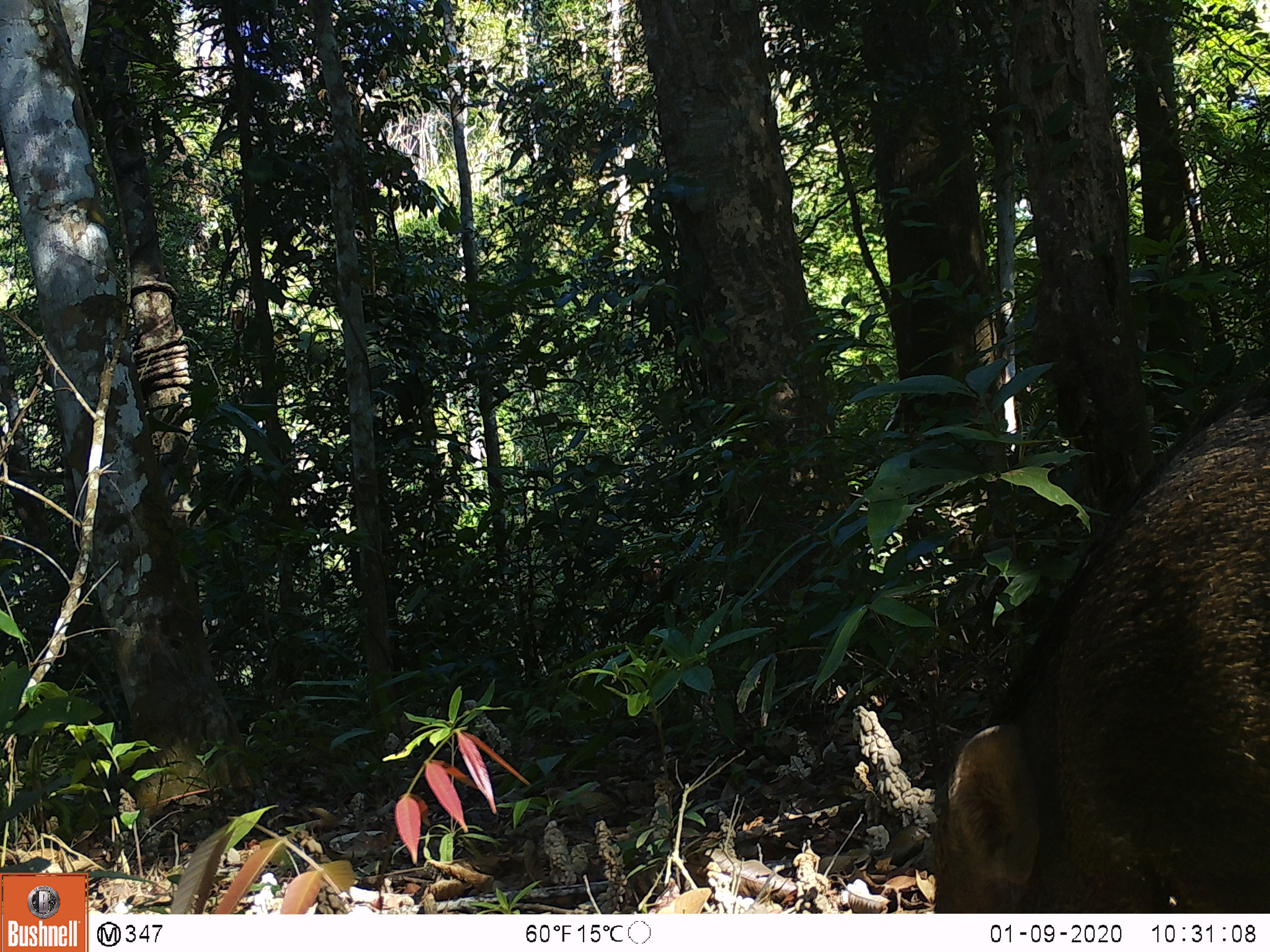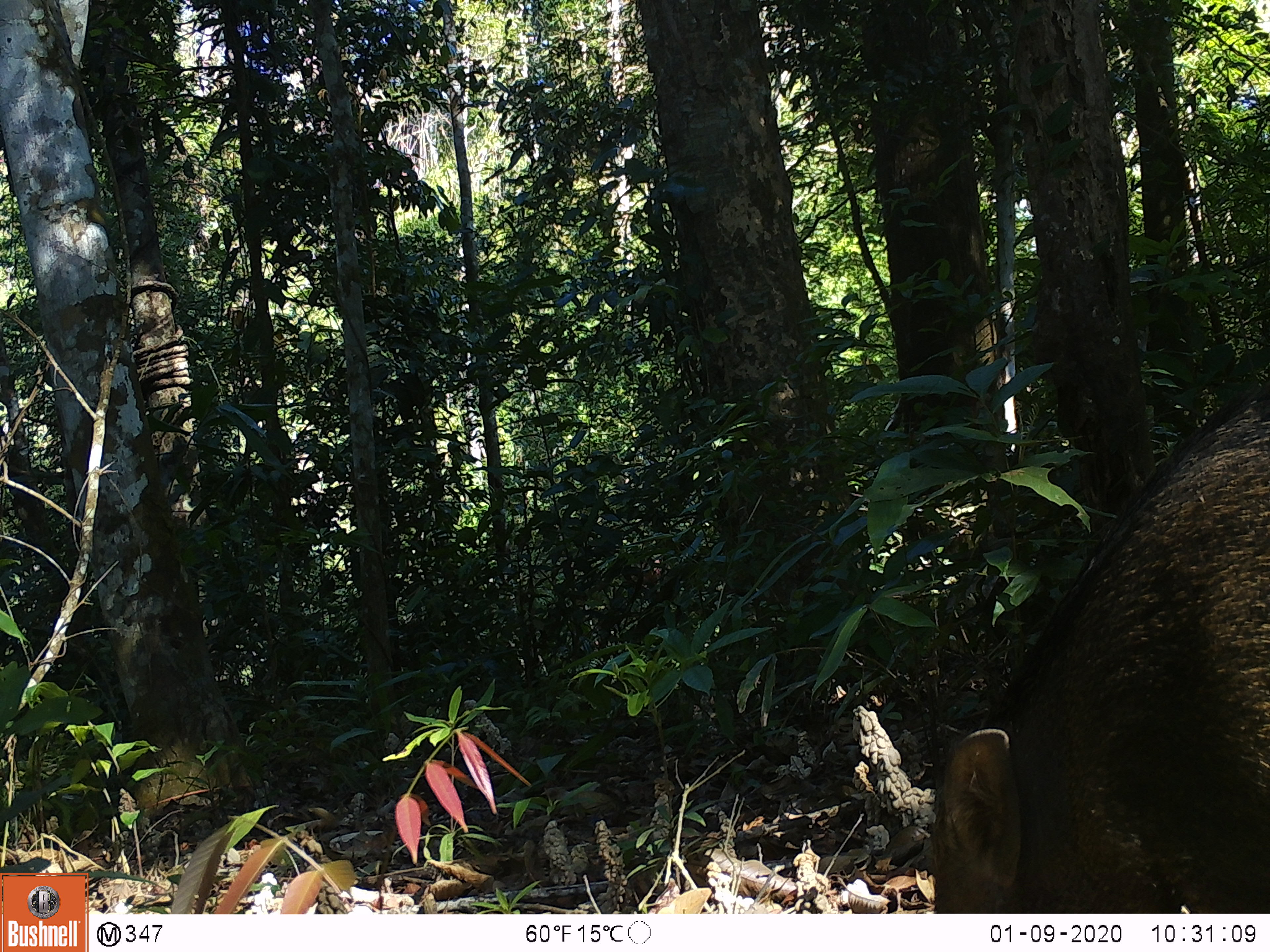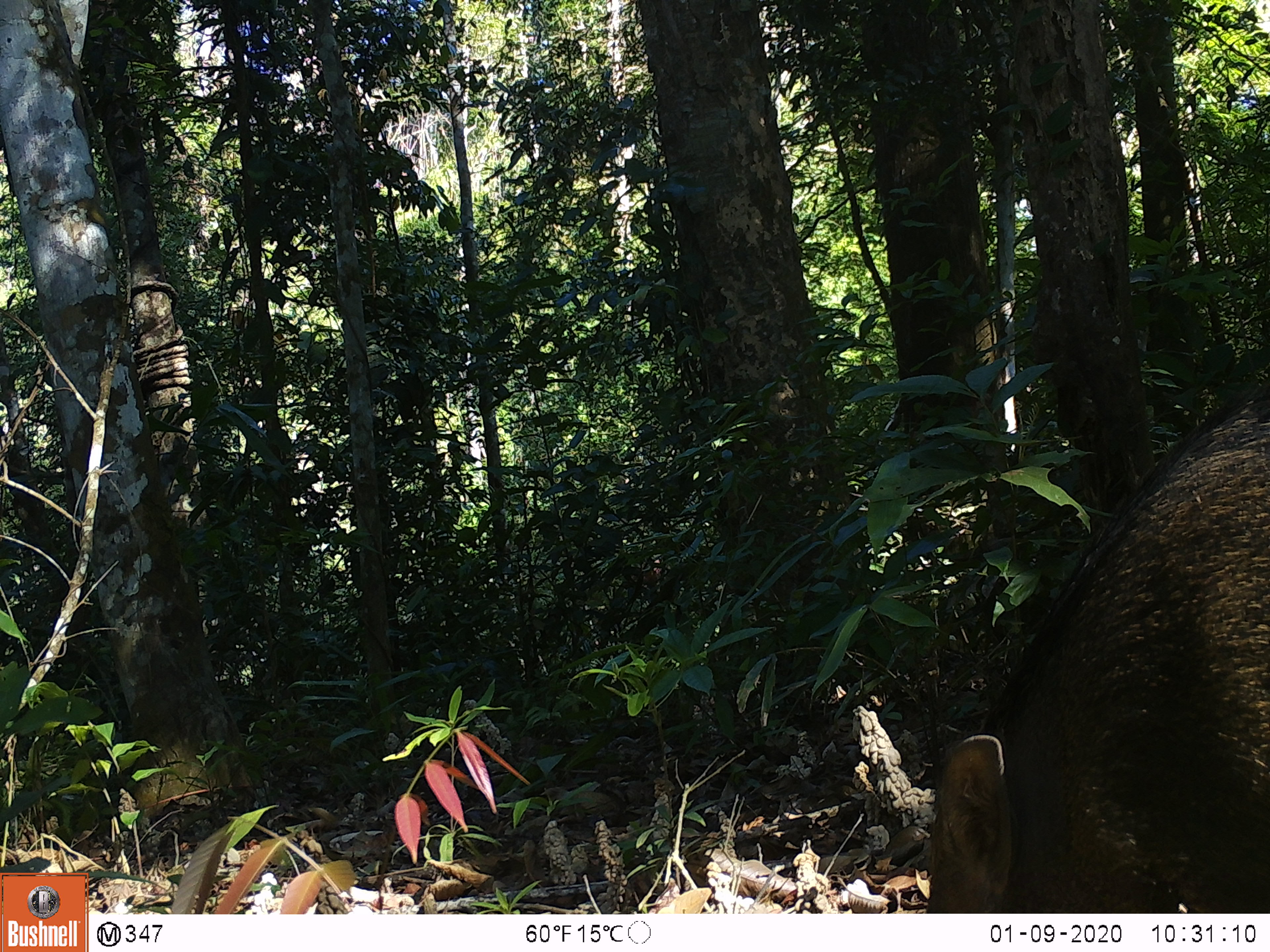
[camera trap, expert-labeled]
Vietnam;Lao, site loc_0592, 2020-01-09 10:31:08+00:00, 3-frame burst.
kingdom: Animalia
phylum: Chordata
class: Mammalia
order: Artiodactyla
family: Suidae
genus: Sus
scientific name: Sus scrofa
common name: eurasian wild pig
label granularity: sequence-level